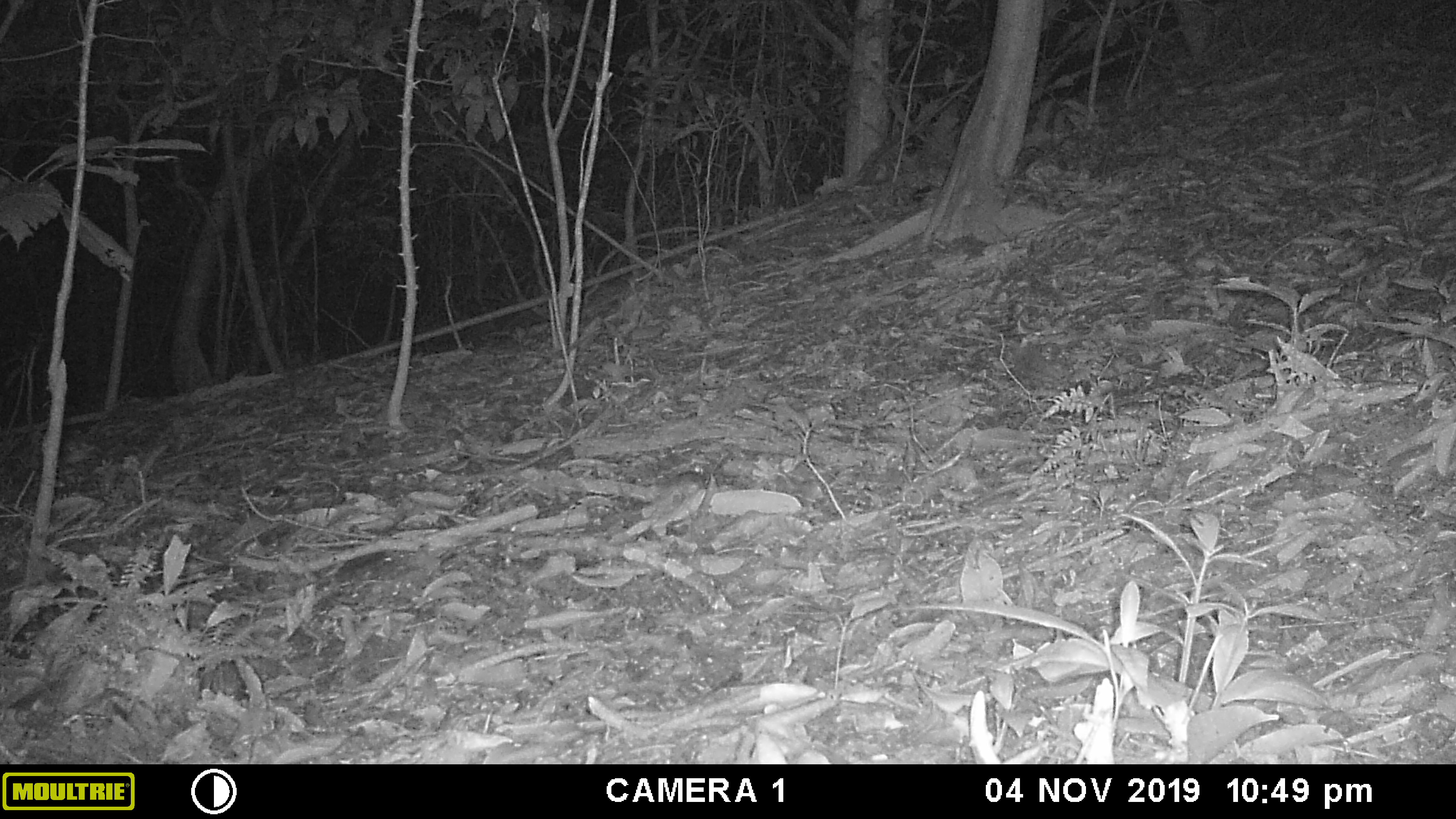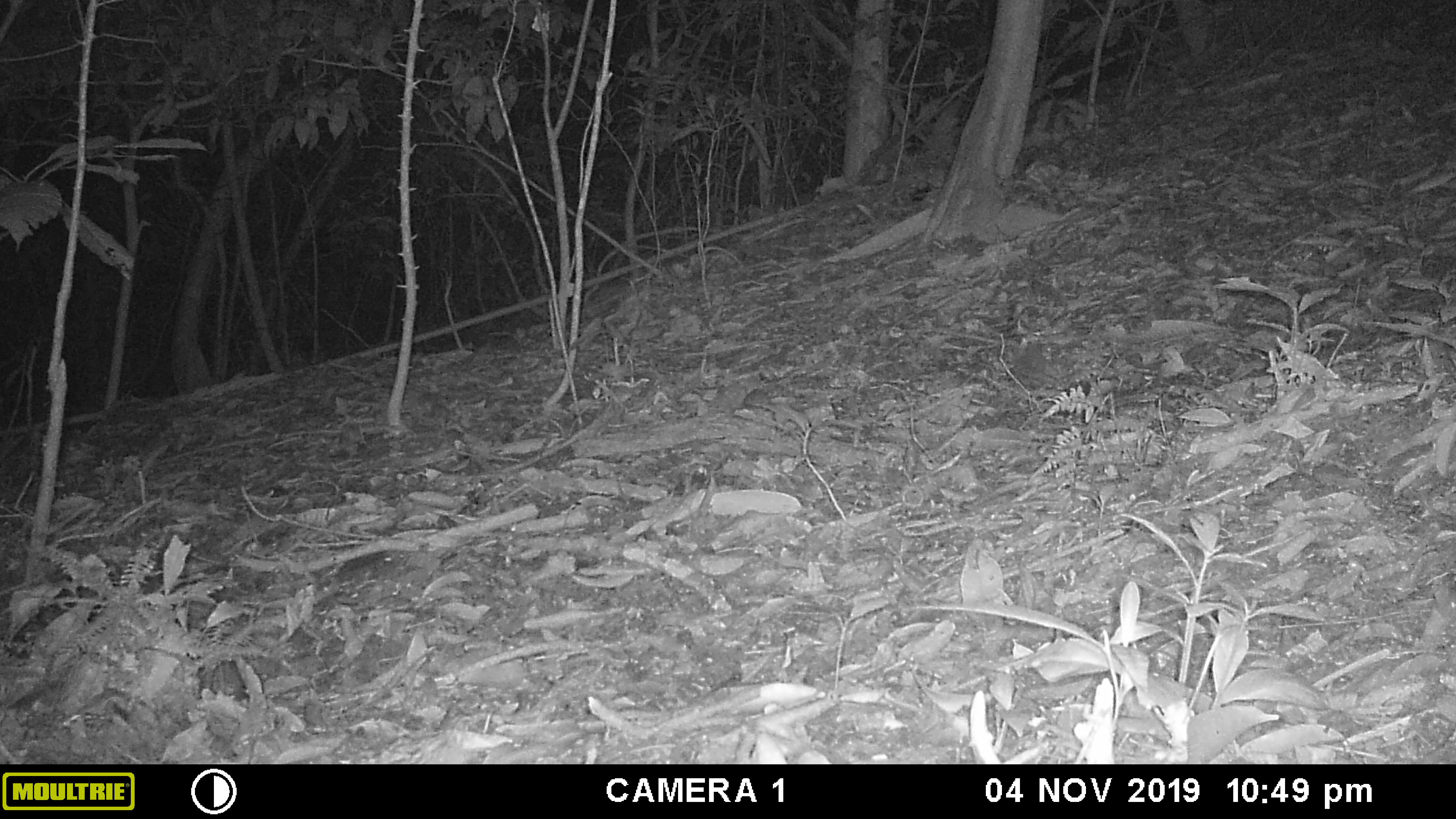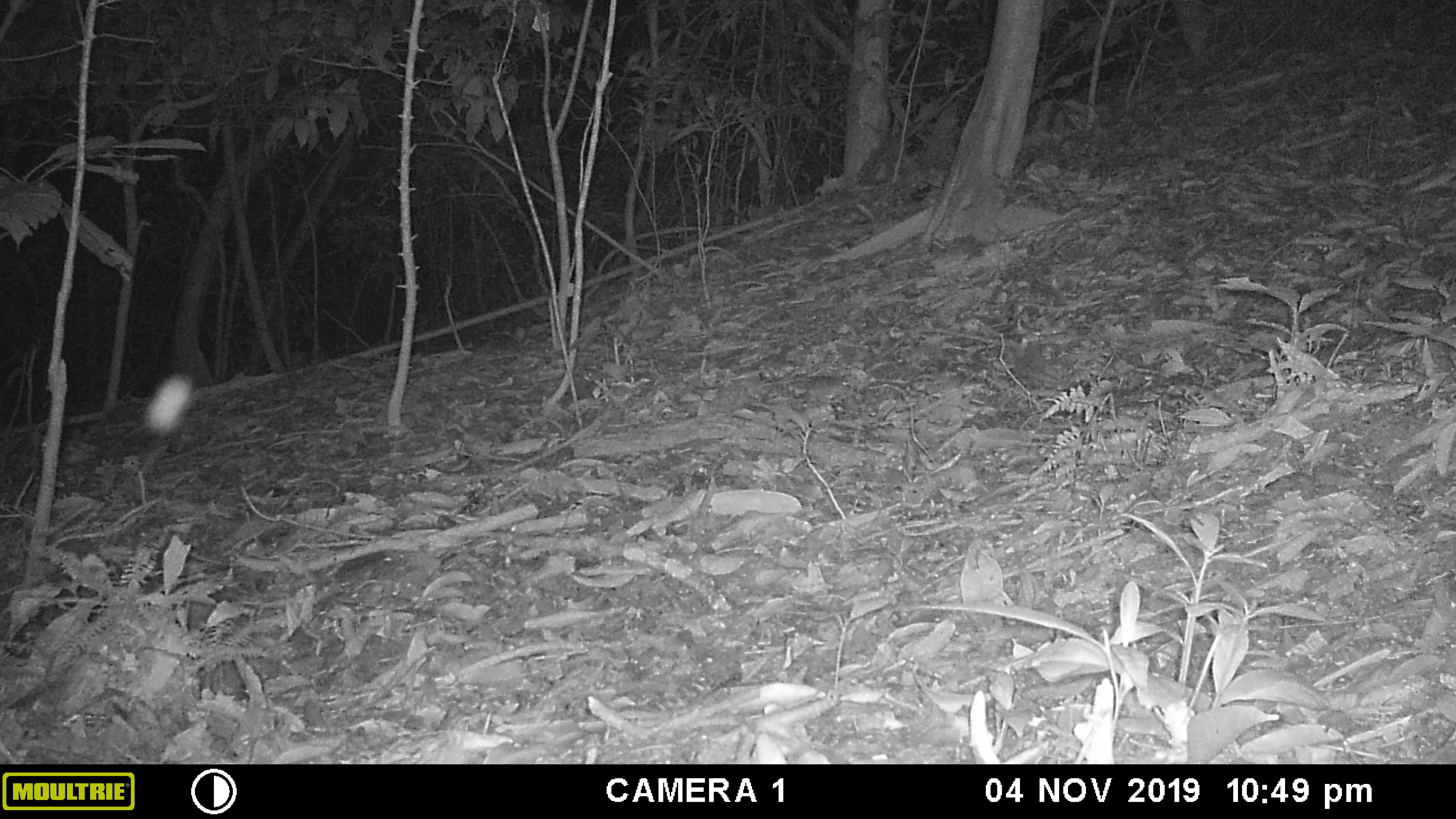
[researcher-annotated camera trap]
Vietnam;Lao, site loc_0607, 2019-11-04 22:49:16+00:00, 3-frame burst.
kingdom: Animalia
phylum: Chordata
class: Mammalia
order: Rodentia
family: Muridae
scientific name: Muridae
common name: old-world mice and rats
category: unidentified murid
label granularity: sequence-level